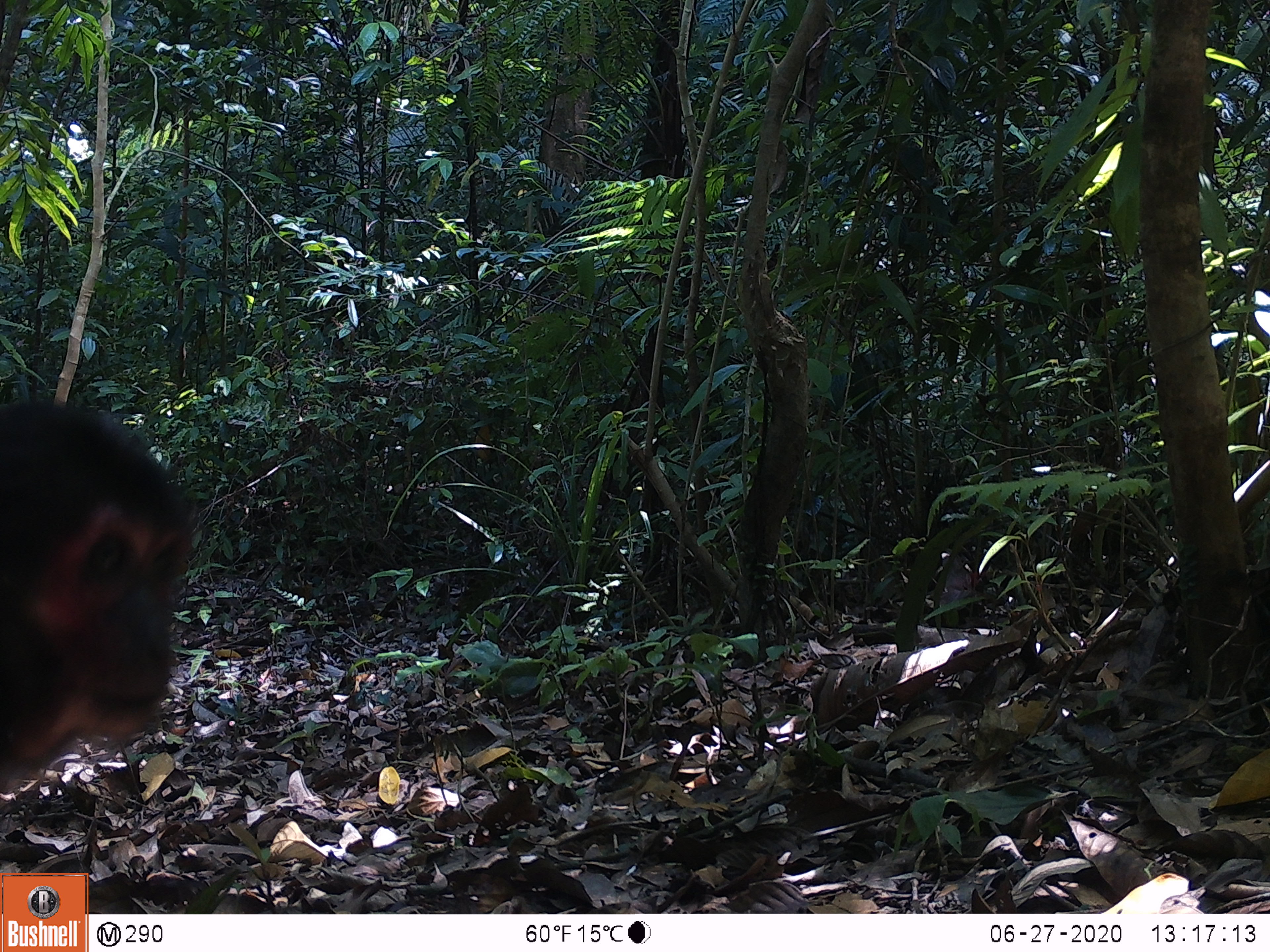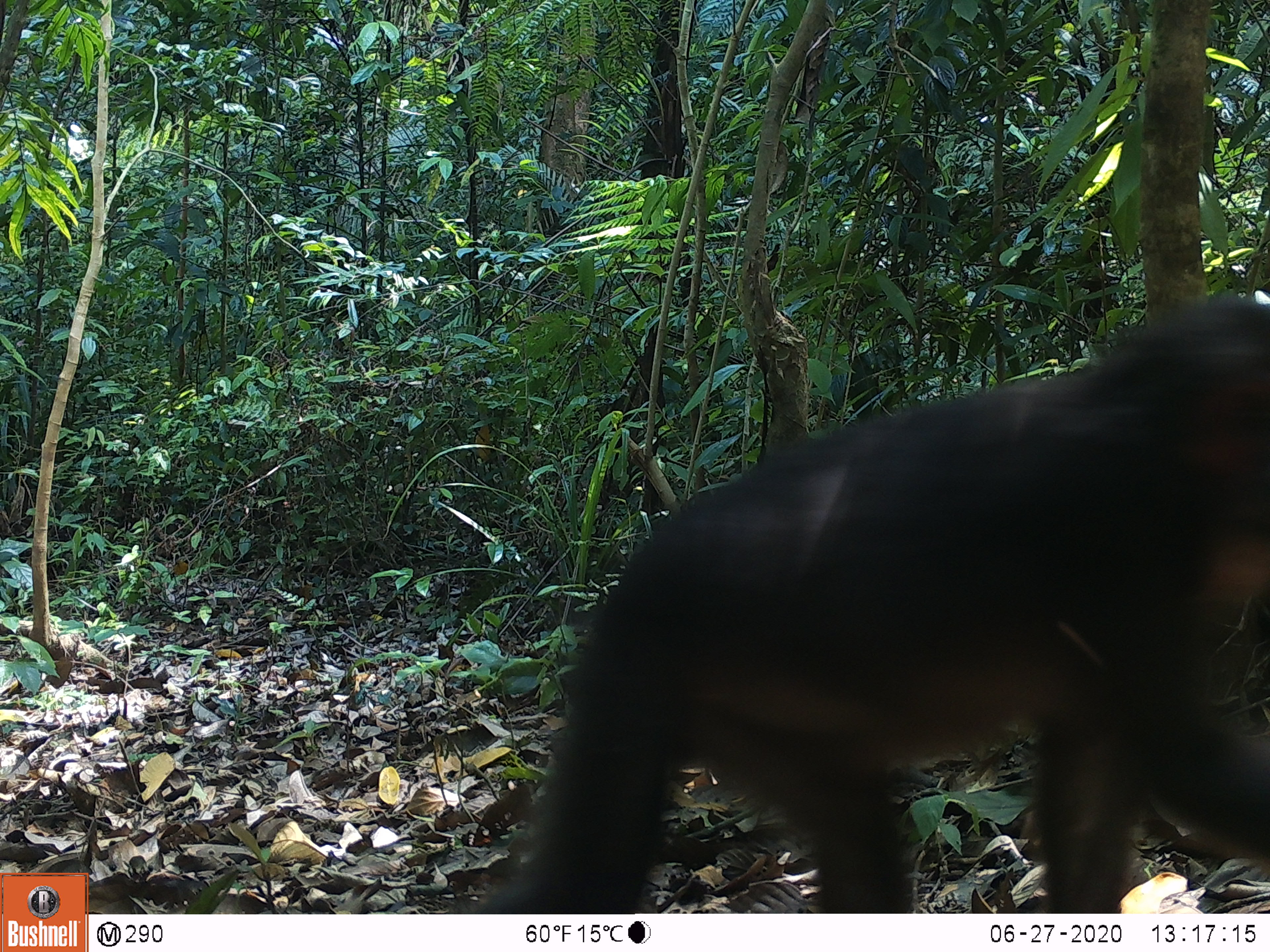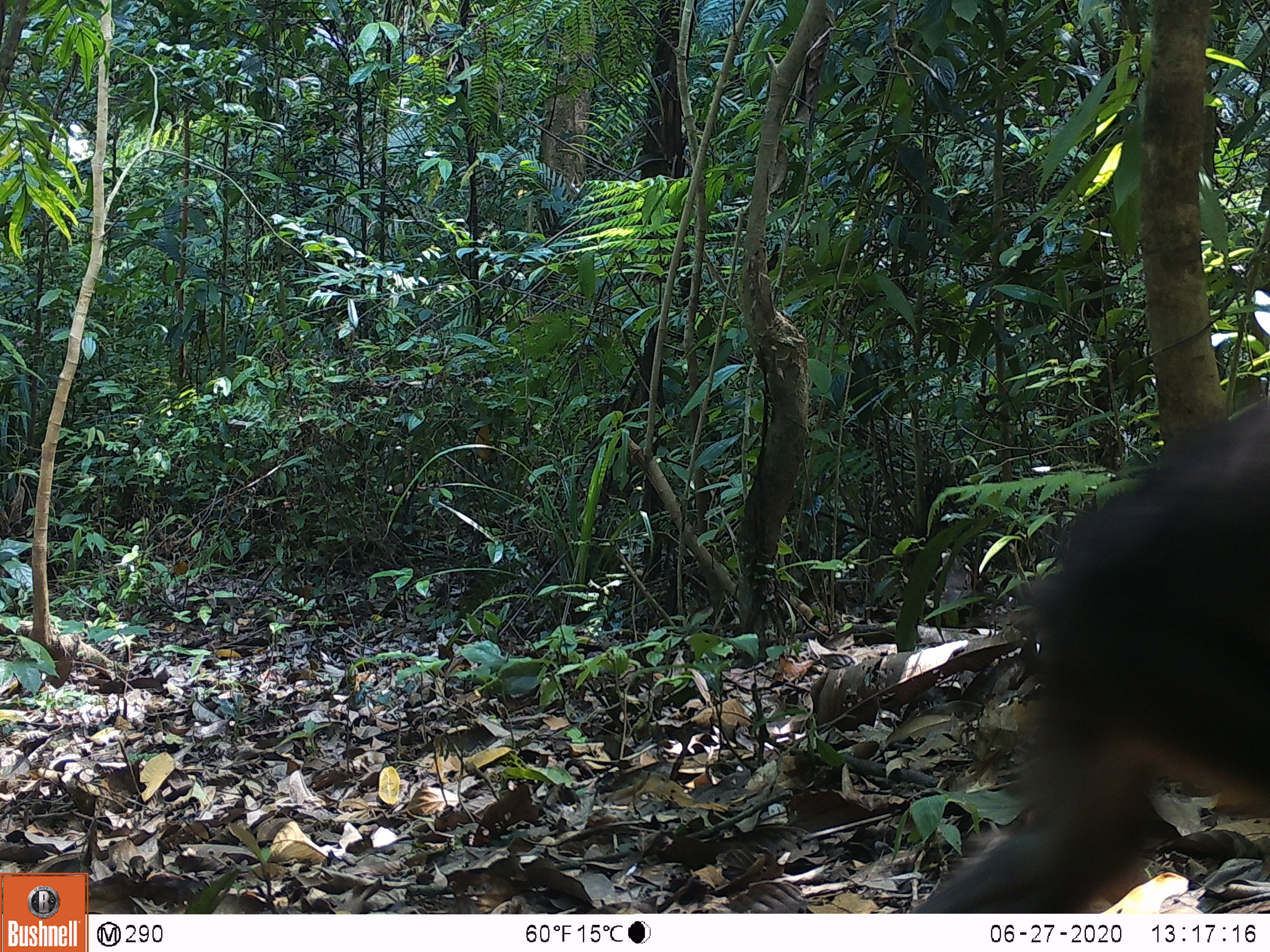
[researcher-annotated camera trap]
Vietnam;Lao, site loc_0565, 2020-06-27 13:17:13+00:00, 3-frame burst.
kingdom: Animalia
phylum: Chordata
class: Mammalia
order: Primates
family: Cercopithecidae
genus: Macaca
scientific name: Macaca arctoides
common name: stump-tailed macaque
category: stump tailed macaque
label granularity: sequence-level